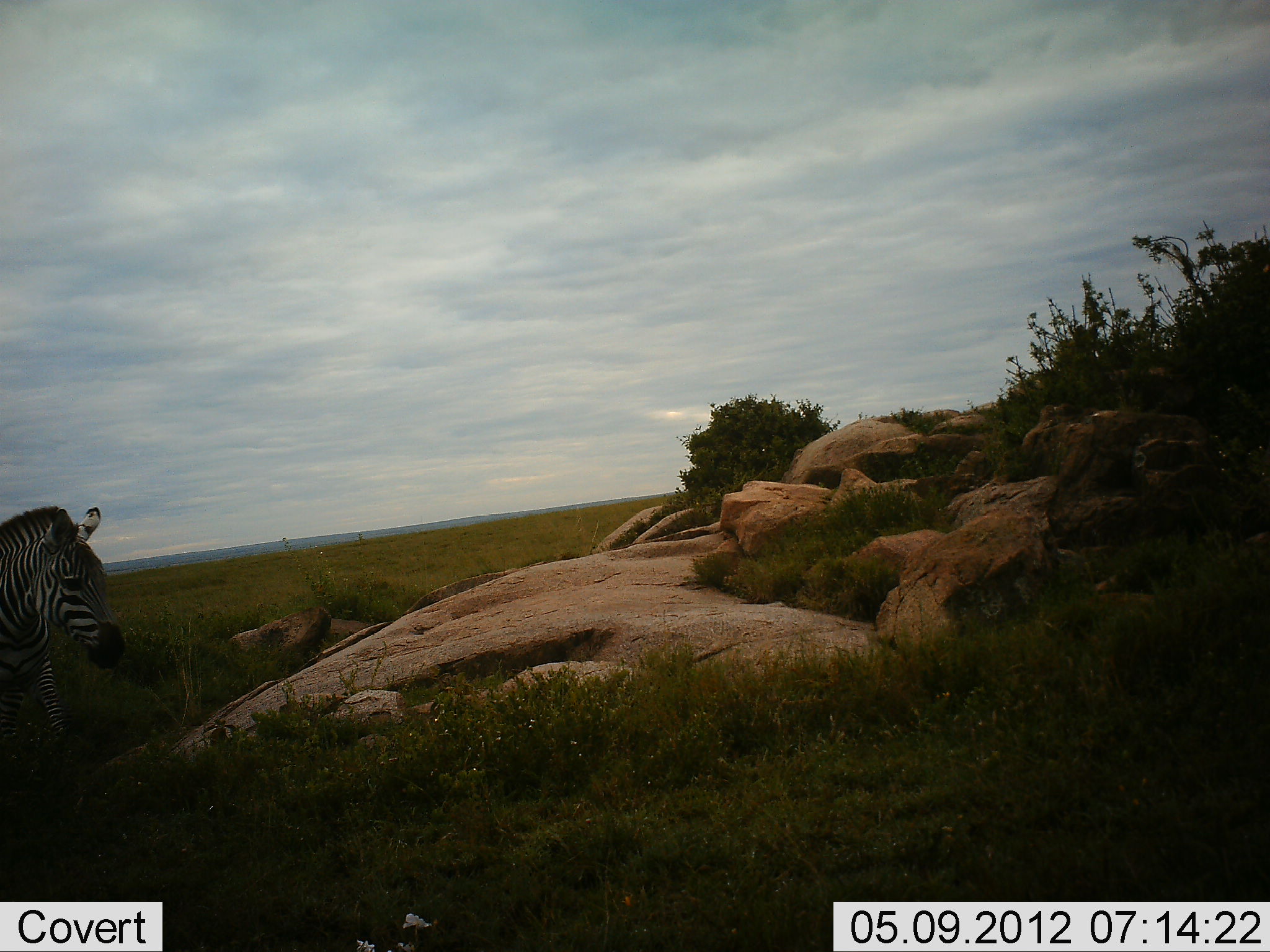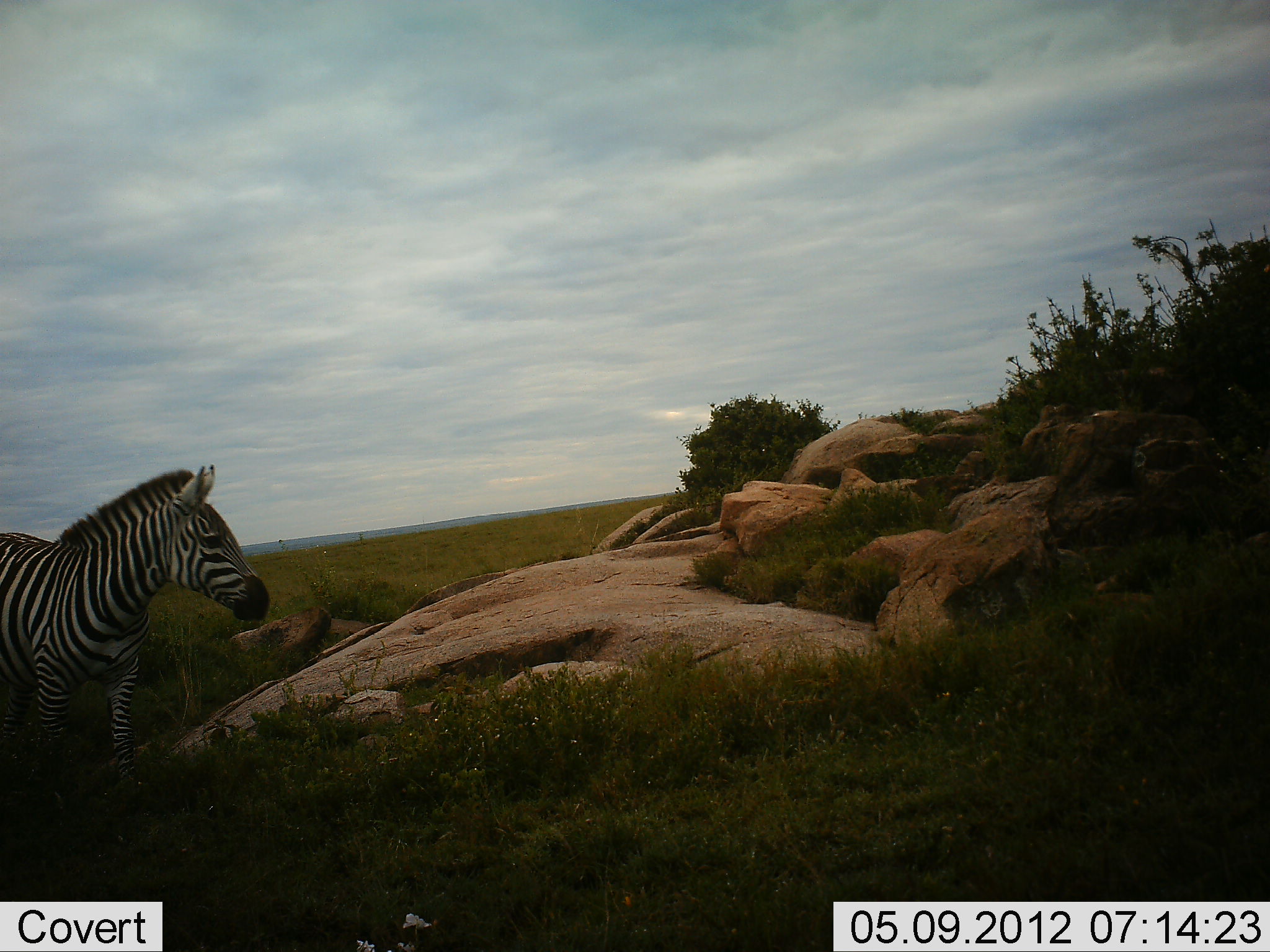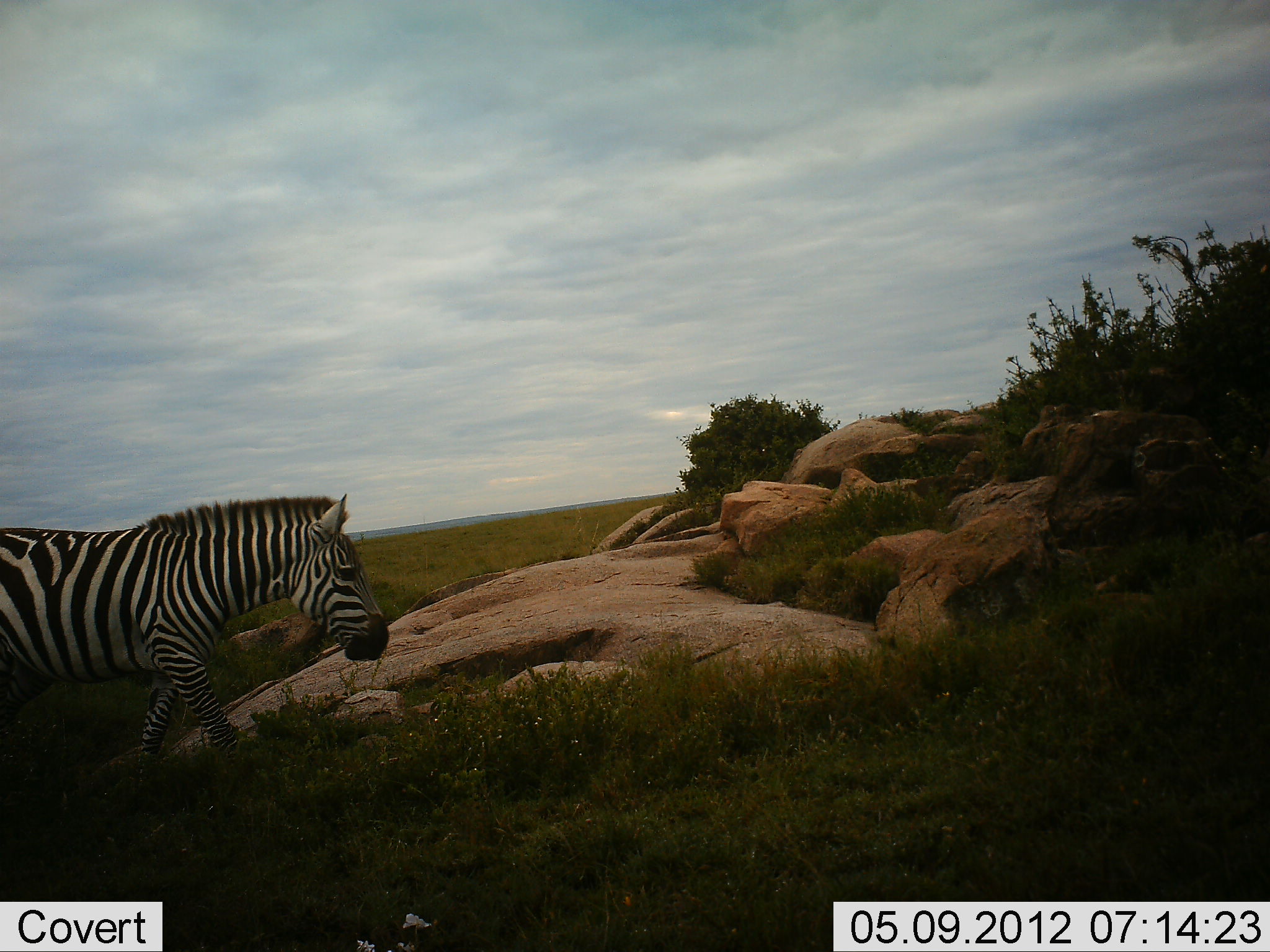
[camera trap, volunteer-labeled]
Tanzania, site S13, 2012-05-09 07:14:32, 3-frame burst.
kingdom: Animalia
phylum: Chordata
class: Mammalia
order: Perissodactyla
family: Equidae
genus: Equus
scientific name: Equus quagga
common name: plains zebra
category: zebra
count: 1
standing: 30%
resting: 0%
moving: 70%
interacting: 0%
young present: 0%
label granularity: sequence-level